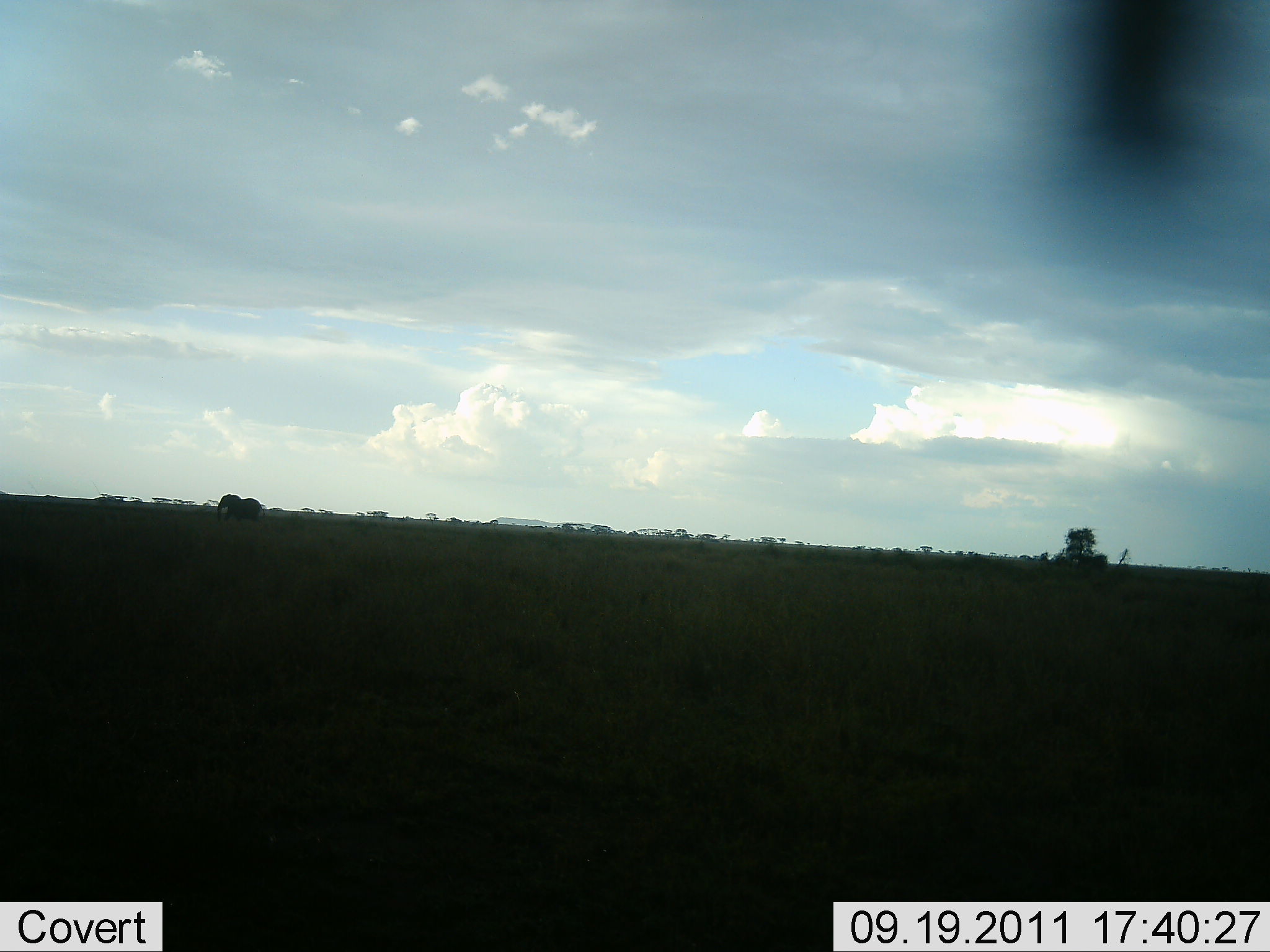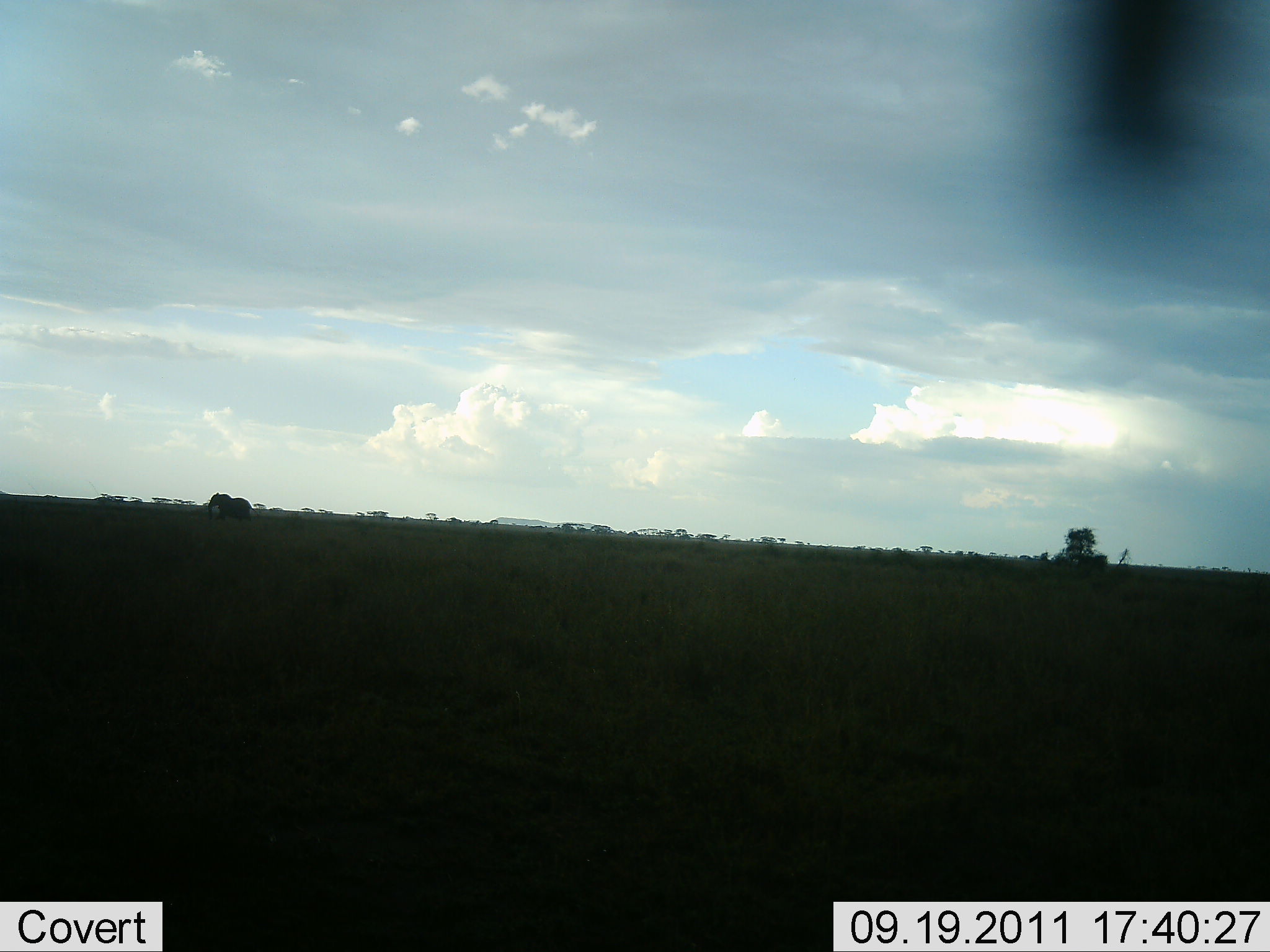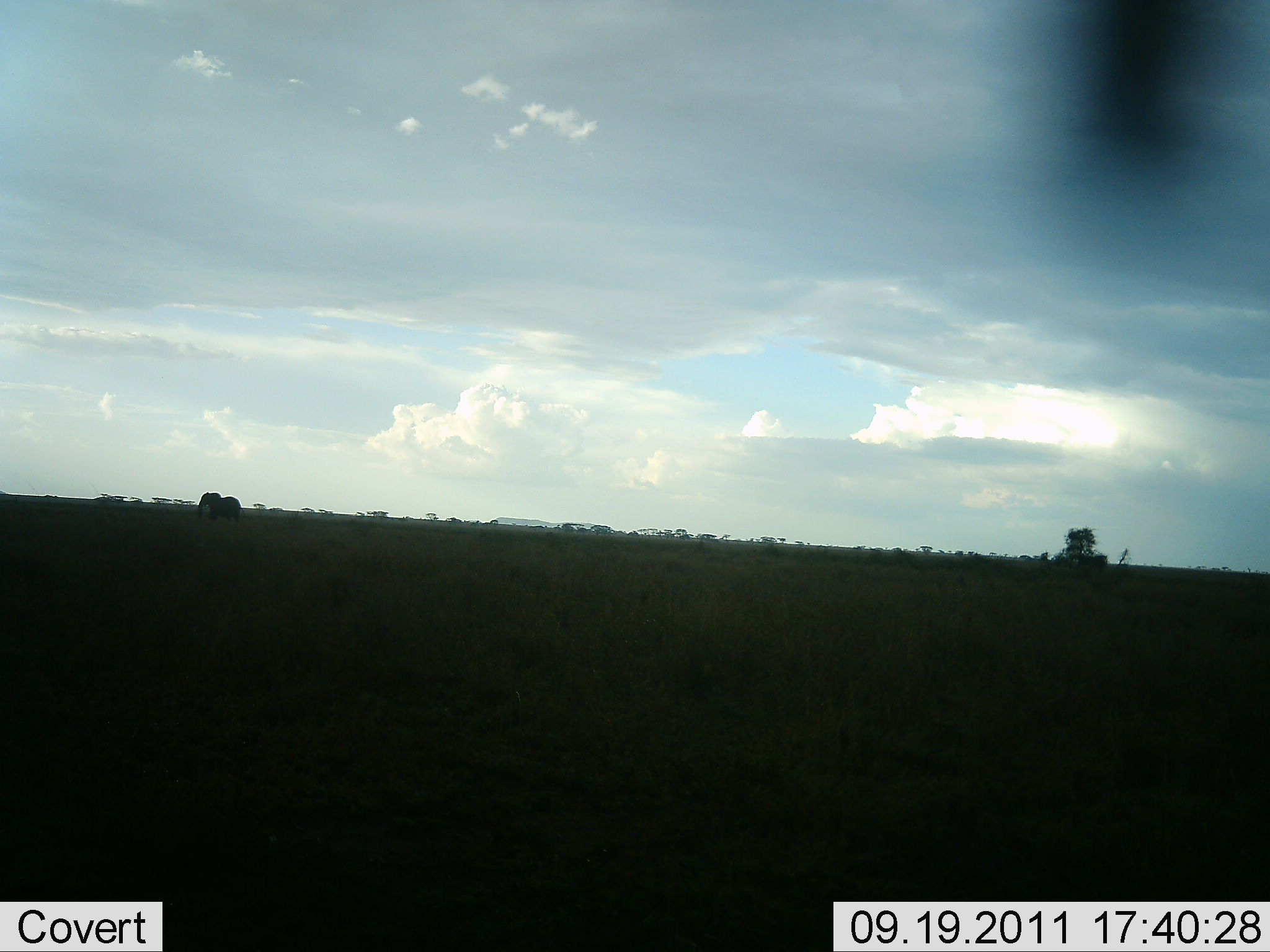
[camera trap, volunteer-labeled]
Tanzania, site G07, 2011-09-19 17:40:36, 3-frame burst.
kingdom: Animalia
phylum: Chordata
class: Mammalia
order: Proboscidea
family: Elephantidae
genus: Loxodonta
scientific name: Loxodonta africana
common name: african bush elephant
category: elephant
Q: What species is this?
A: Elephant (african bush elephant) (Loxodonta africana).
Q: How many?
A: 1.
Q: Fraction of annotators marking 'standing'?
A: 0%.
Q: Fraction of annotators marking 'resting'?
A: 0%.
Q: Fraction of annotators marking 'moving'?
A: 100%.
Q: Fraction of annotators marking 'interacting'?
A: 0%.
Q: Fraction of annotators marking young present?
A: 0%.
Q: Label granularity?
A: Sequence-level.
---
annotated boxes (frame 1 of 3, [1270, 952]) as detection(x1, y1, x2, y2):
animal: detection(217, 494, 265, 522)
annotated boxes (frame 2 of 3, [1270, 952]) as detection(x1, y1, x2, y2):
animal: detection(207, 492, 257, 521)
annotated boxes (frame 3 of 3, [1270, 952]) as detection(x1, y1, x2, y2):
animal: detection(197, 492, 245, 521)